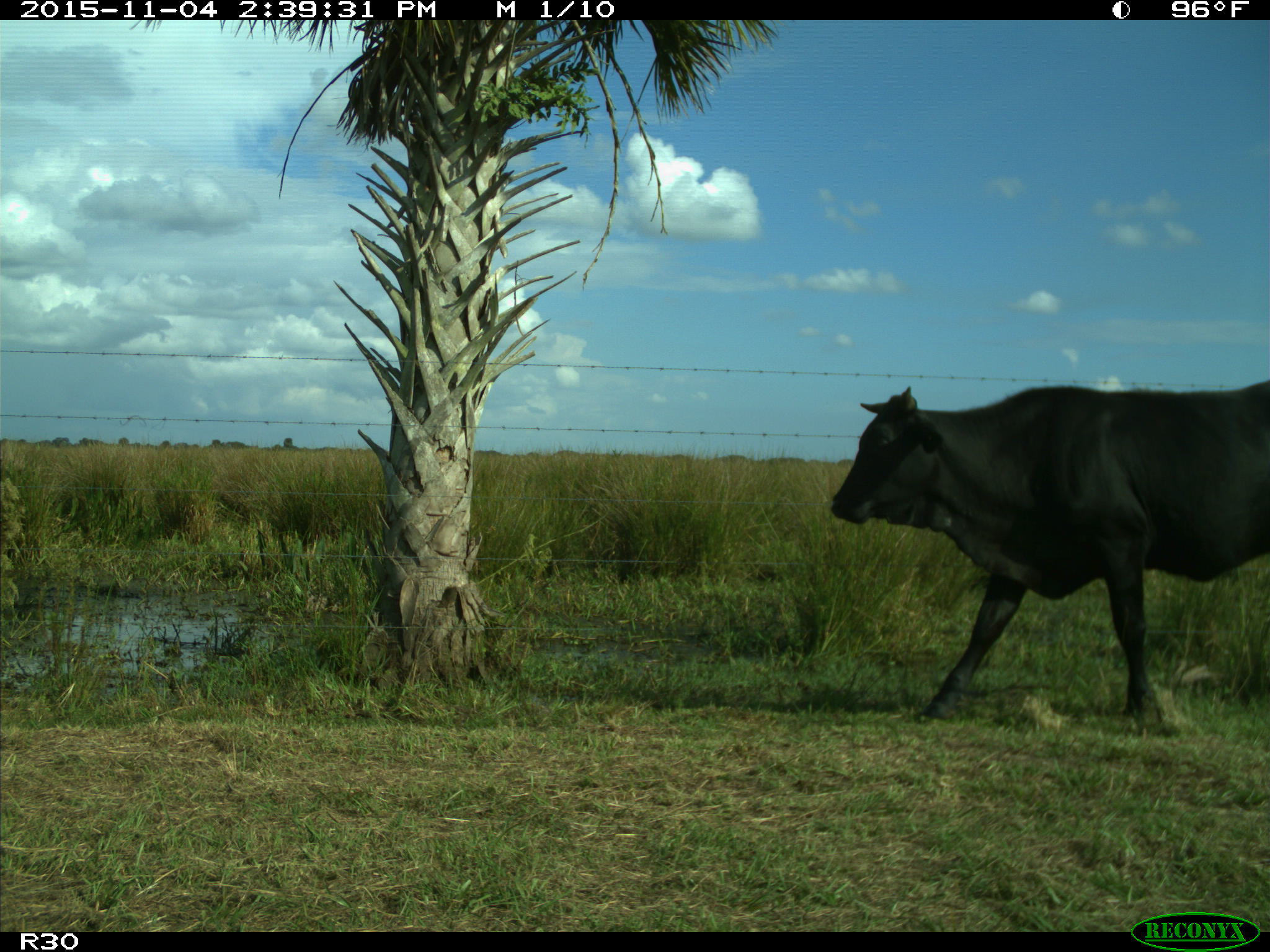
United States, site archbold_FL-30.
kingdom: Animalia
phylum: Chordata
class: Mammalia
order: Artiodactyla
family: Bovidae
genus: Bos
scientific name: Bos taurus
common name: domestic cow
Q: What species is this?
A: Bos taurus (domestic cow).